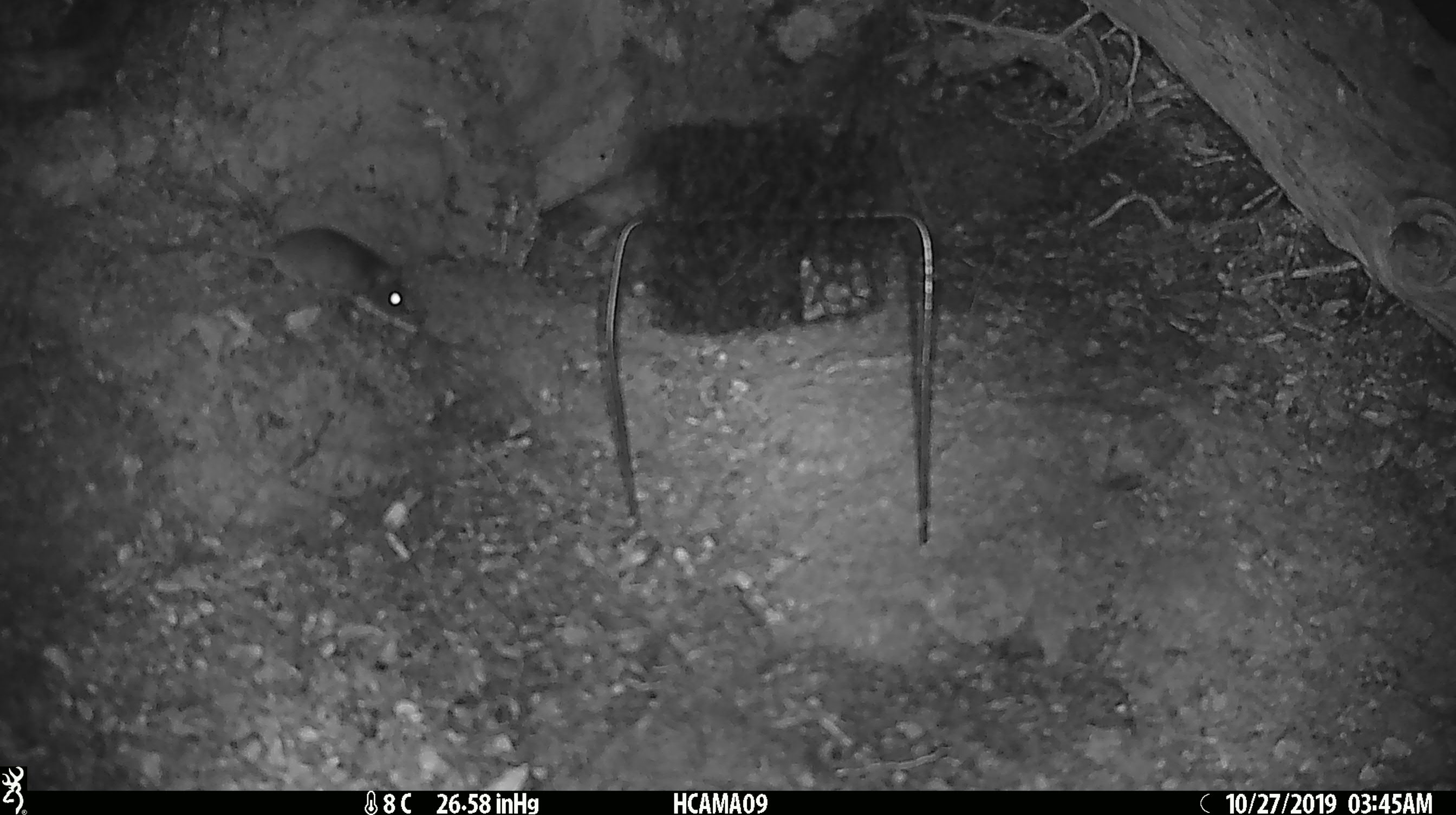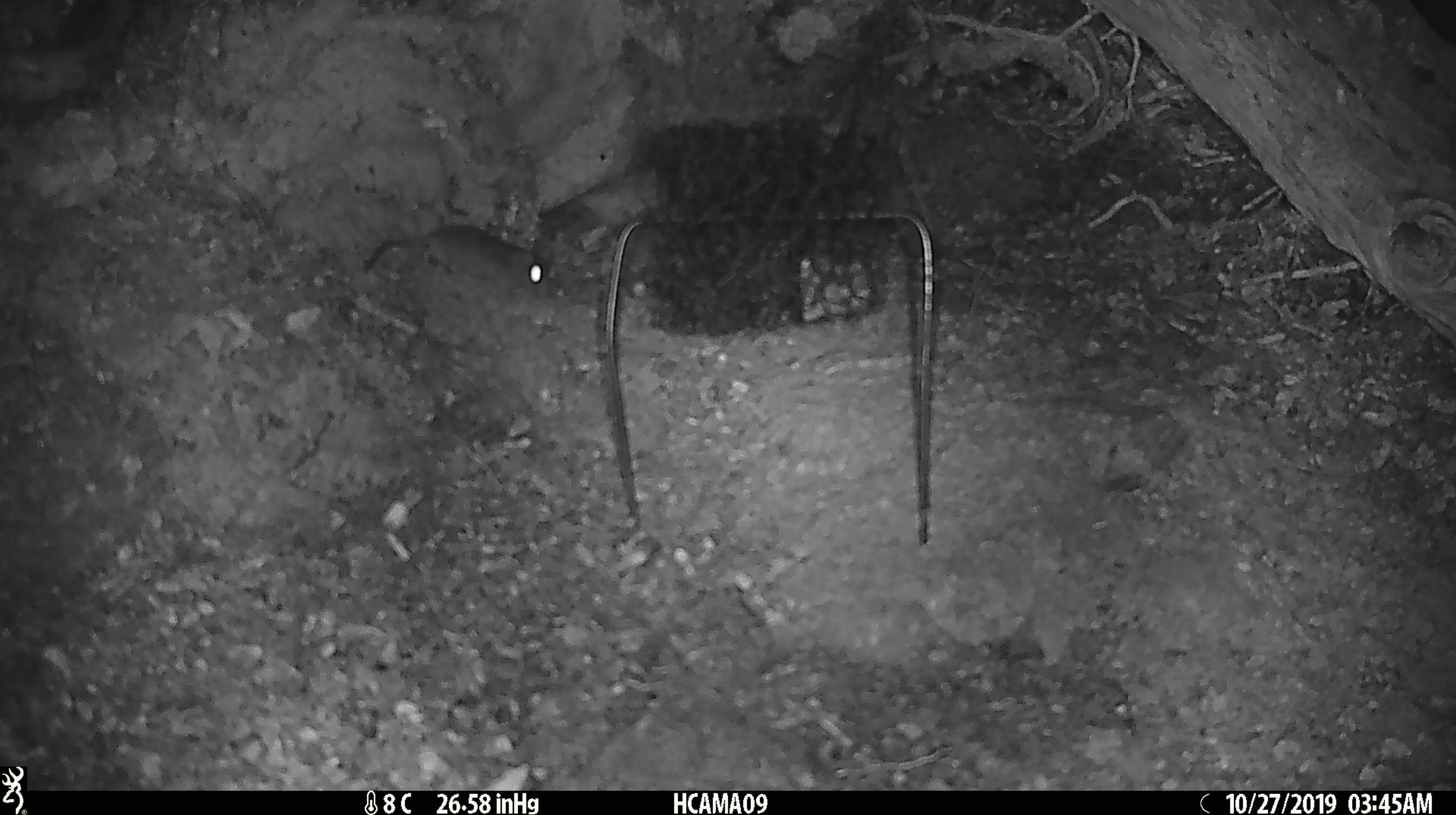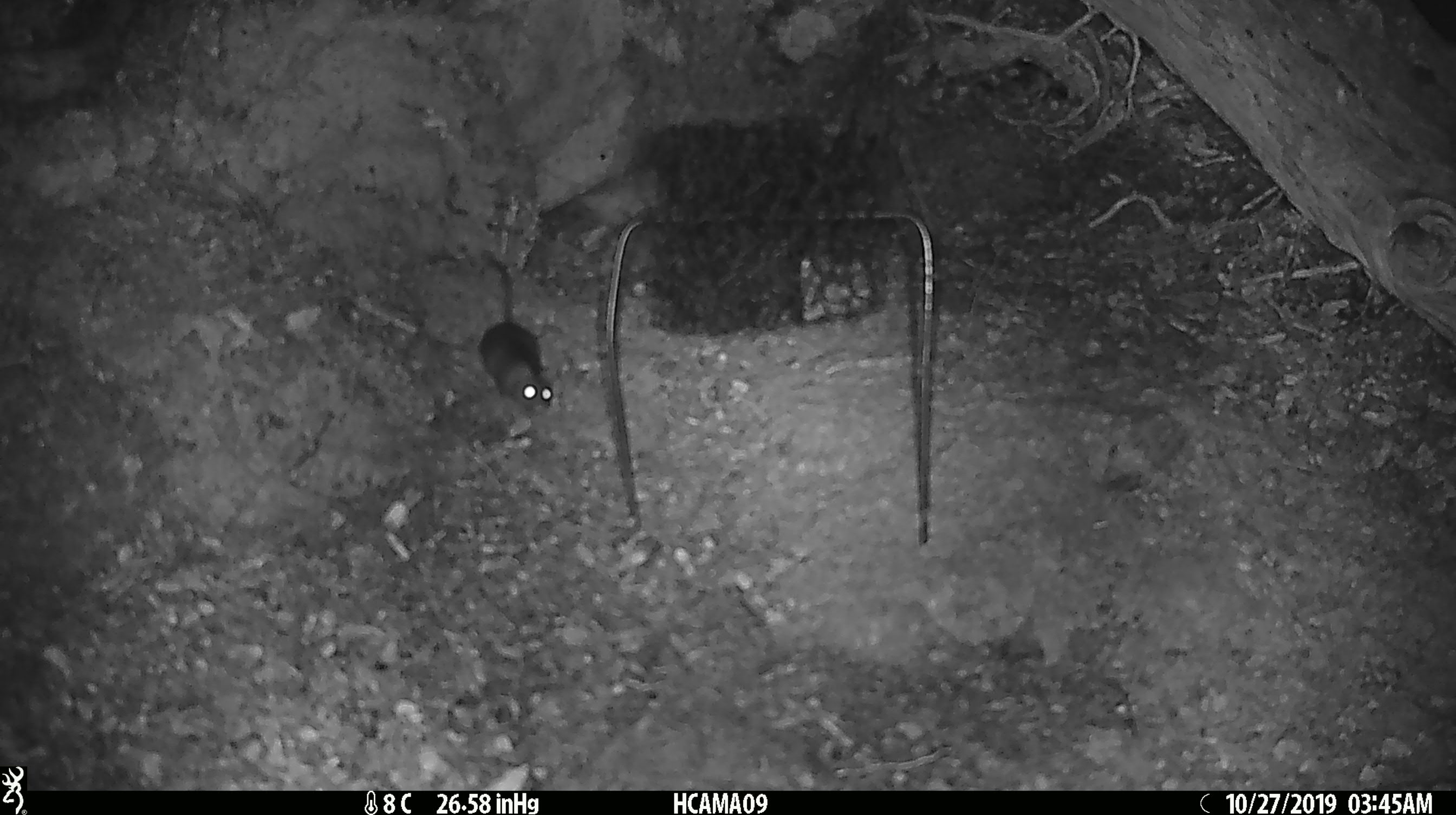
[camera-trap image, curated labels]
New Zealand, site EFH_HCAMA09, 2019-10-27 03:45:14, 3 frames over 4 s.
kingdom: Animalia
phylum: Chordata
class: Mammalia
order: Rodentia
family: Muridae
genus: Mus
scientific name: Mus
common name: mouse